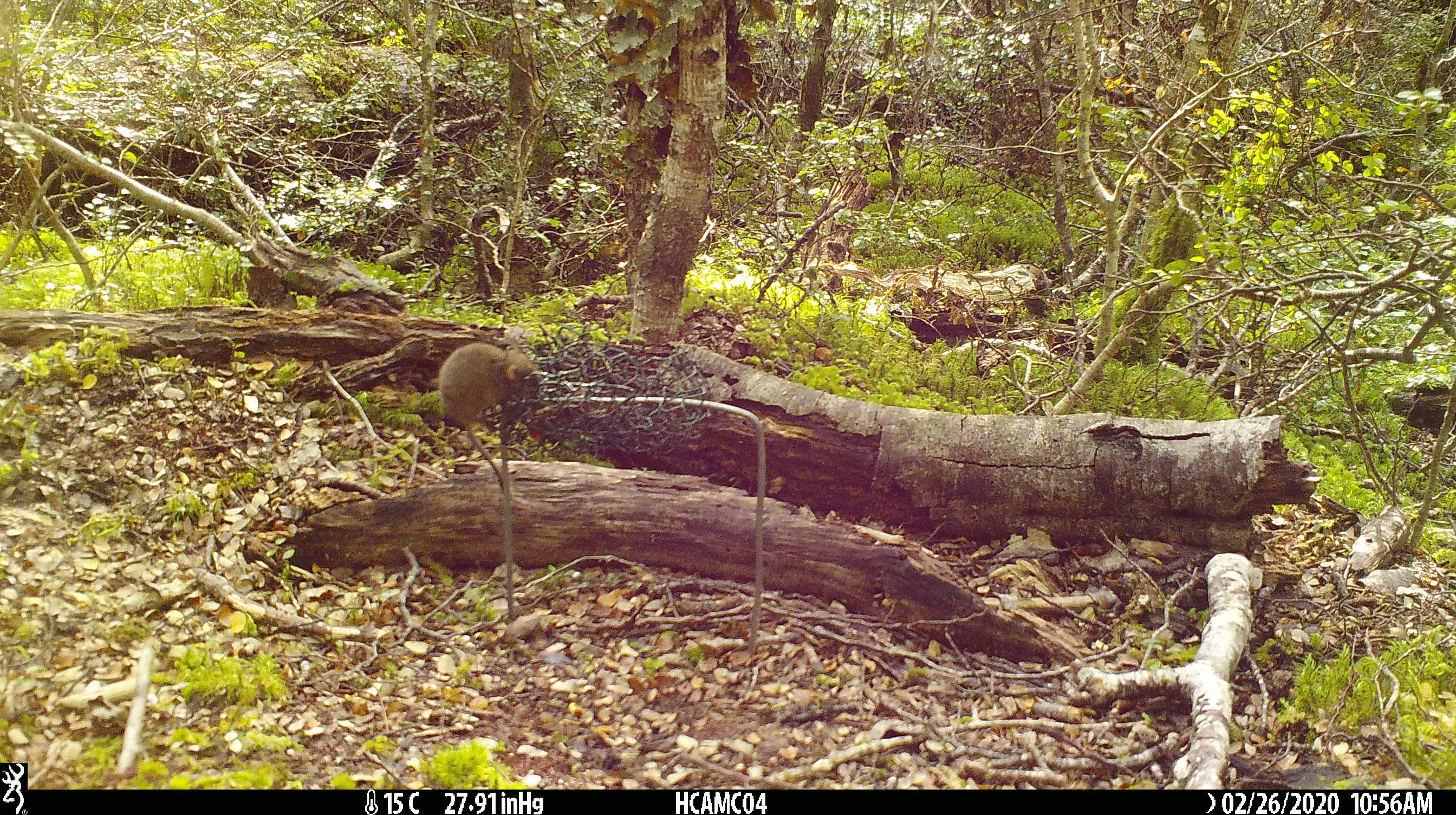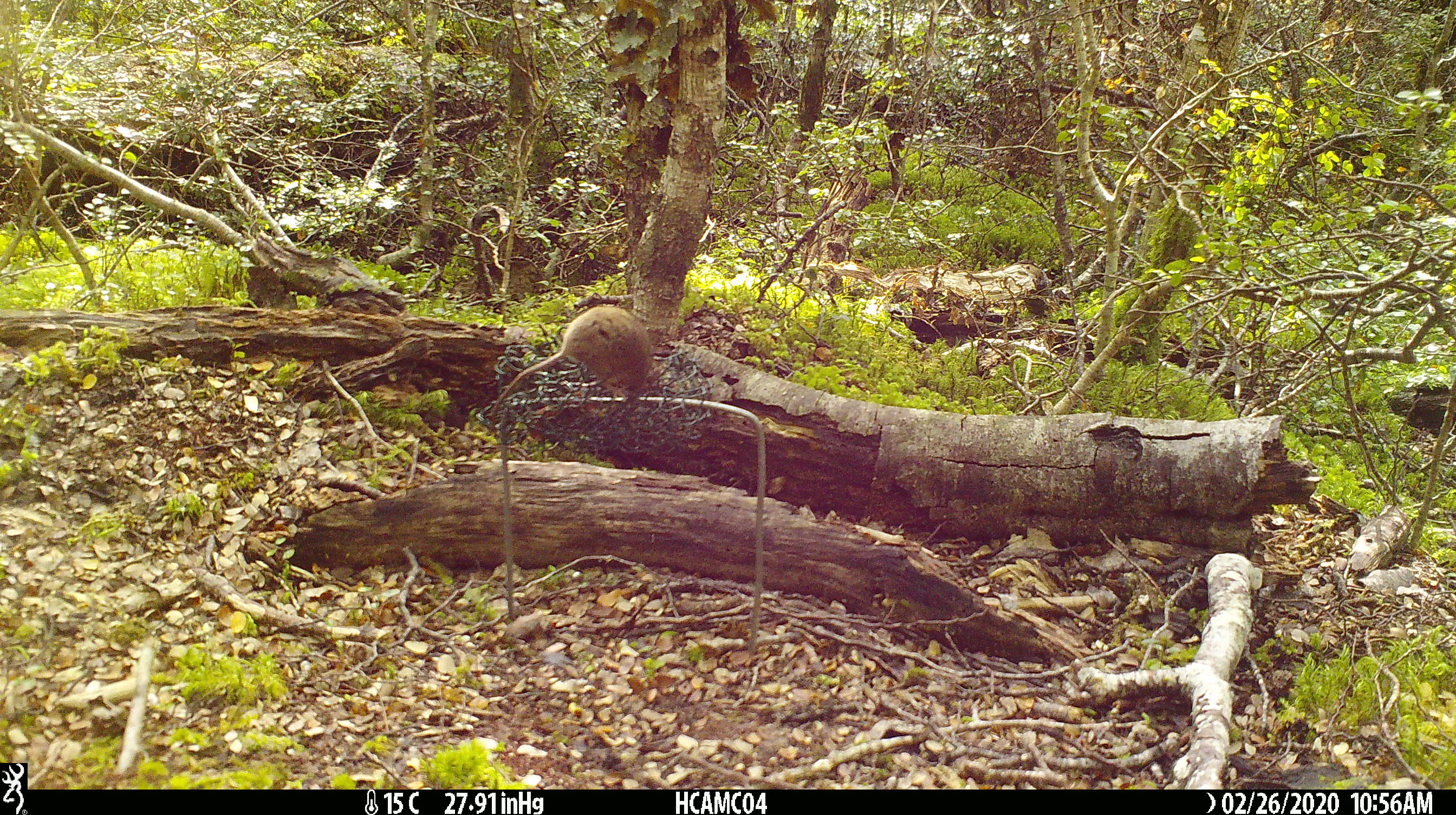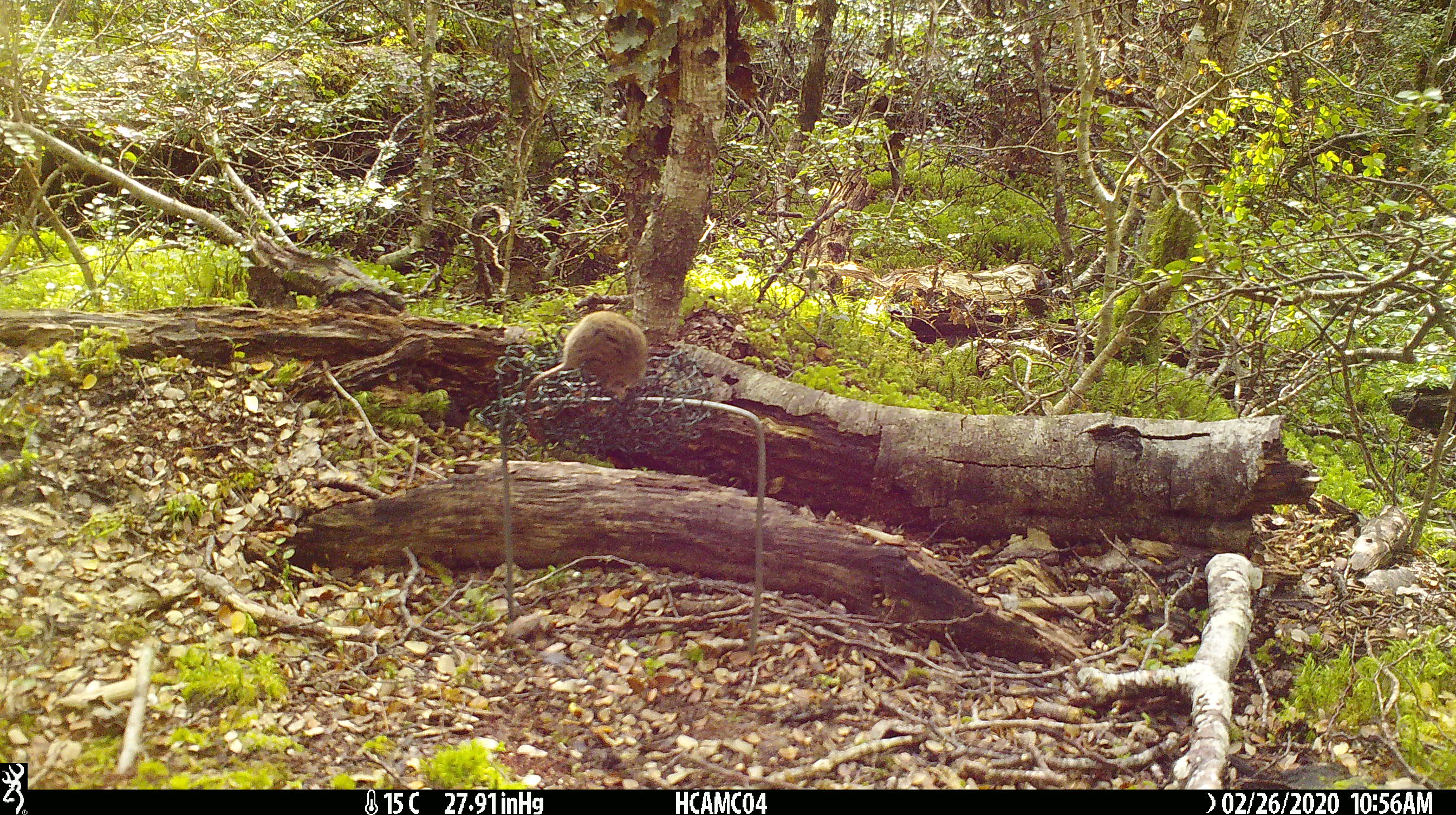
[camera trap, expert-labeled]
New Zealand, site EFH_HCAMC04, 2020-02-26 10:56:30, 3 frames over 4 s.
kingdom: Animalia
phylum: Chordata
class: Mammalia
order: Rodentia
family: Muridae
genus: Mus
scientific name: Mus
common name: mouse